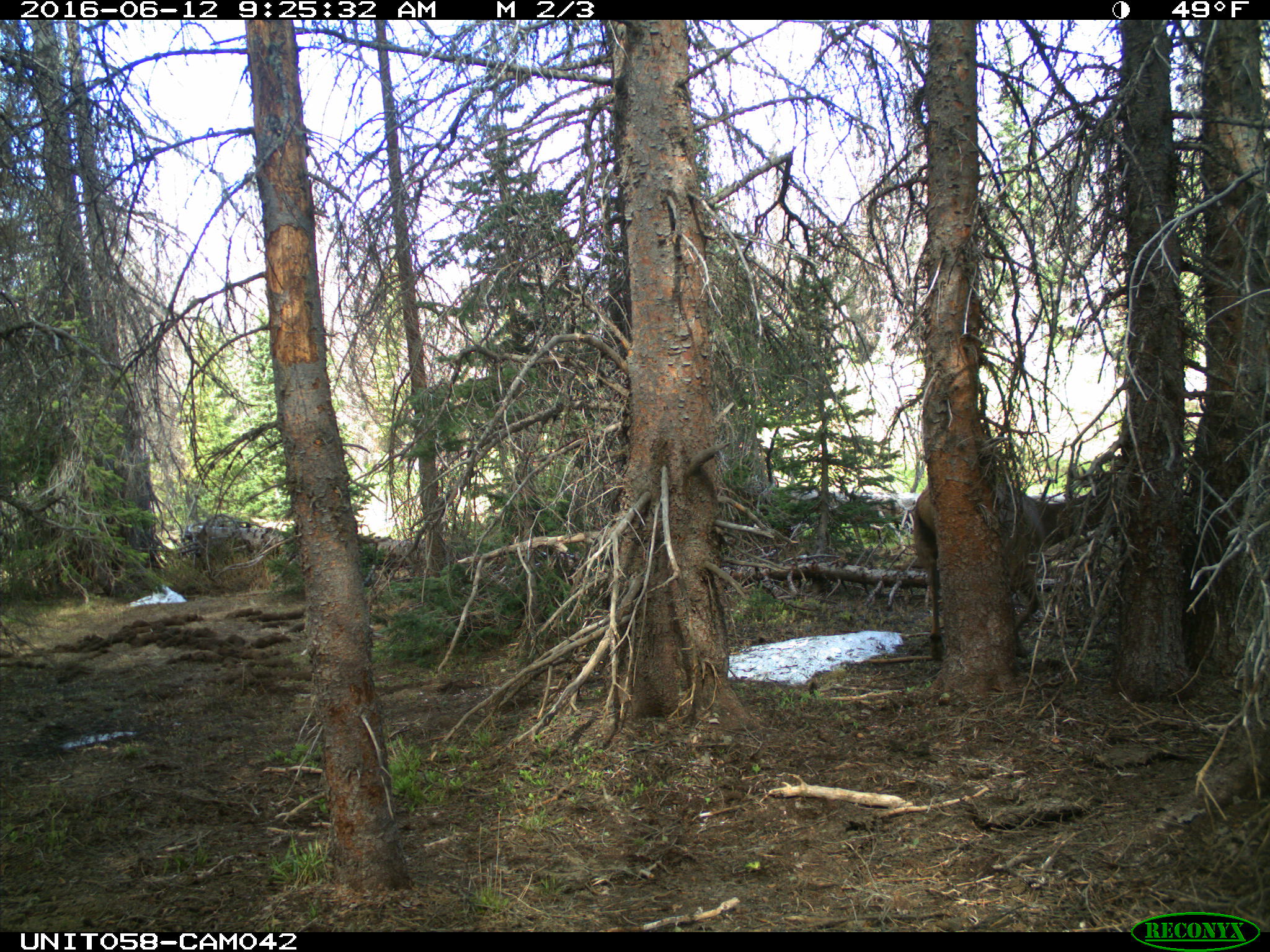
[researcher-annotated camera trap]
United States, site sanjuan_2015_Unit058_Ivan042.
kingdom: Animalia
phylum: Chordata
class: Mammalia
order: Artiodactyla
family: Cervidae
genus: Cervus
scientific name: Cervus elaphus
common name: red deer